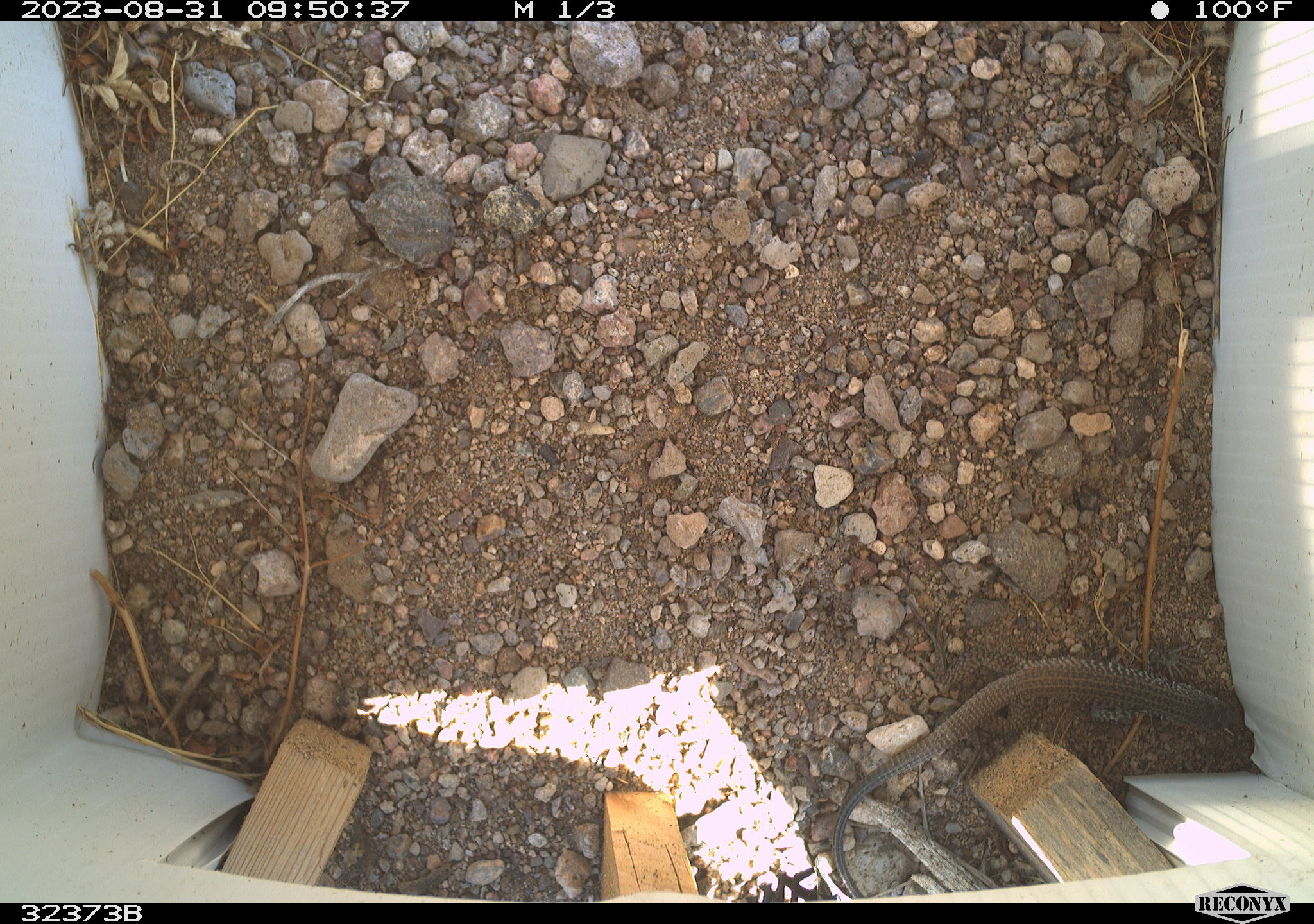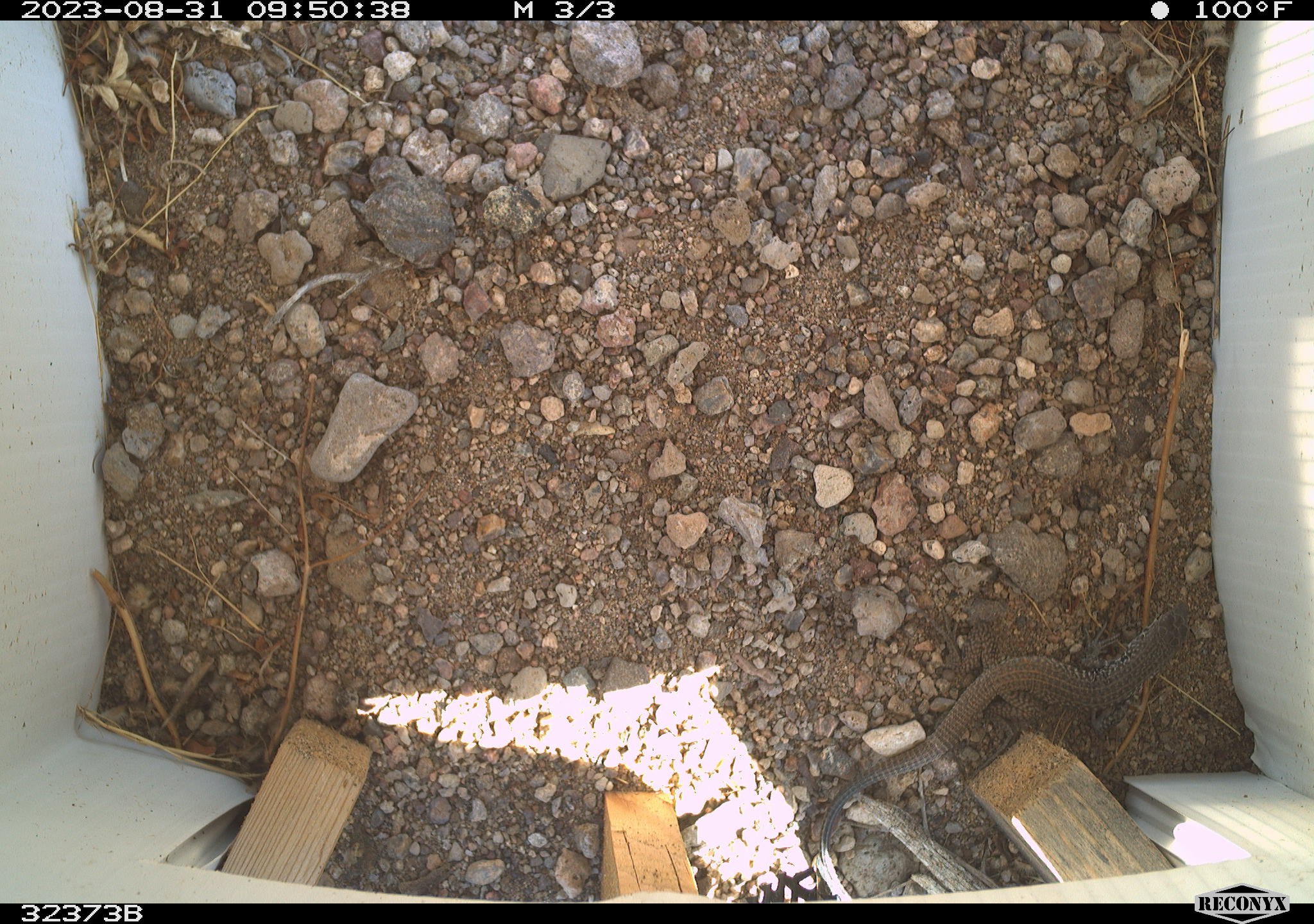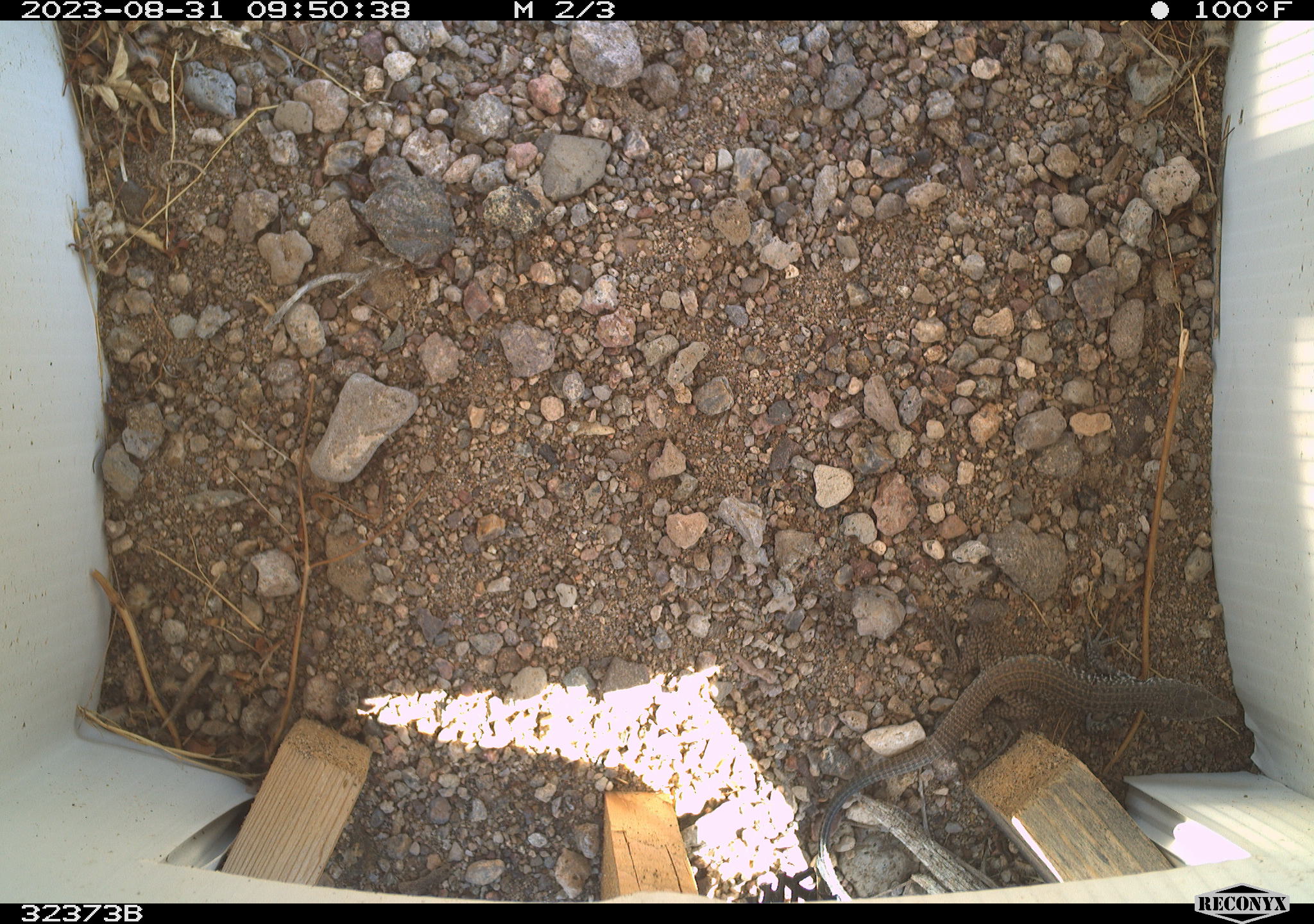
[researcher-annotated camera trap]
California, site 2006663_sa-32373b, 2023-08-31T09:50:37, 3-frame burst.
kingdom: Animalia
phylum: Chordata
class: Reptilia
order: Squamata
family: Teiidae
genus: Aspidoscelis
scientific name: Aspidoscelis tigris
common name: western whiptail